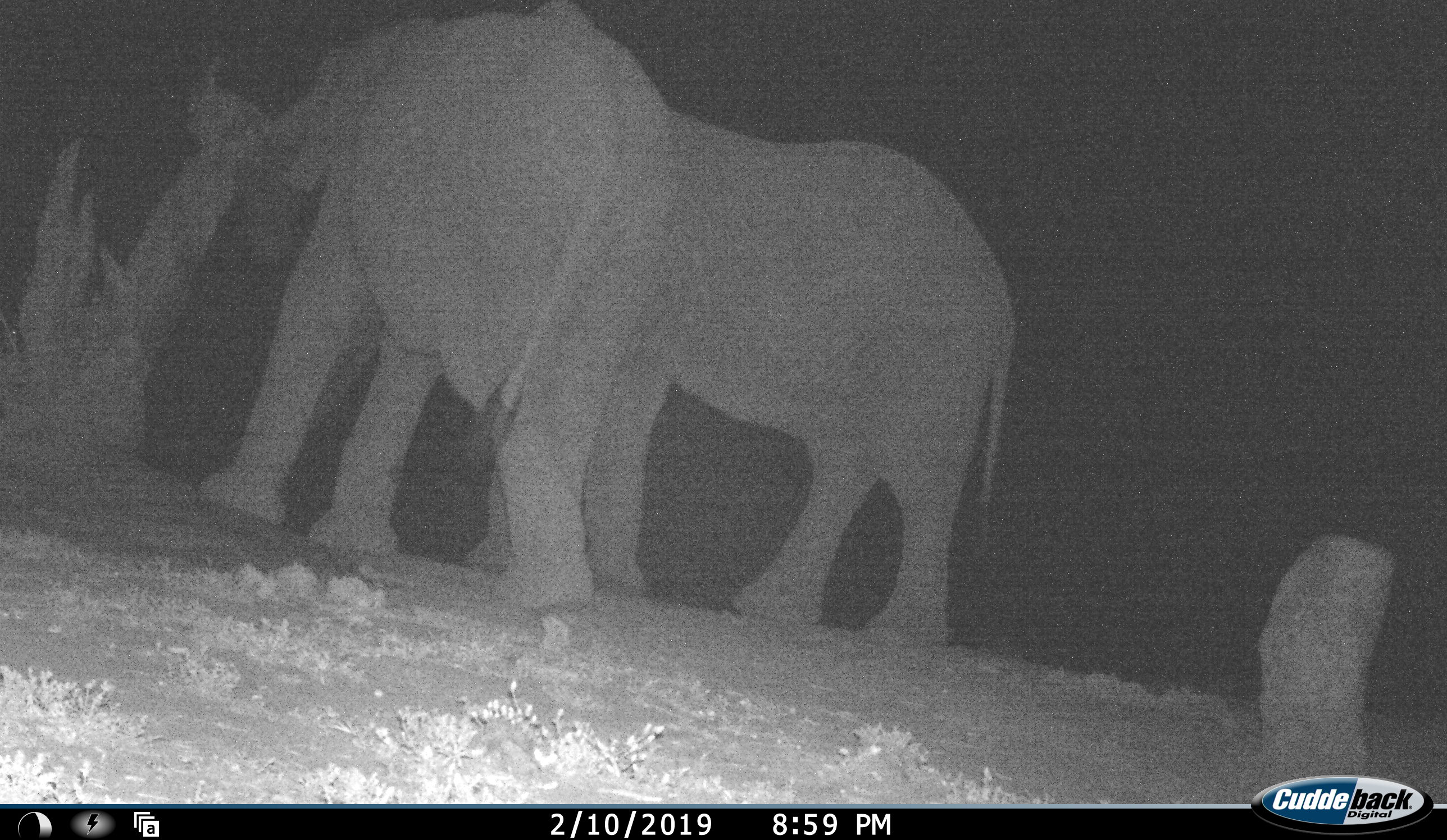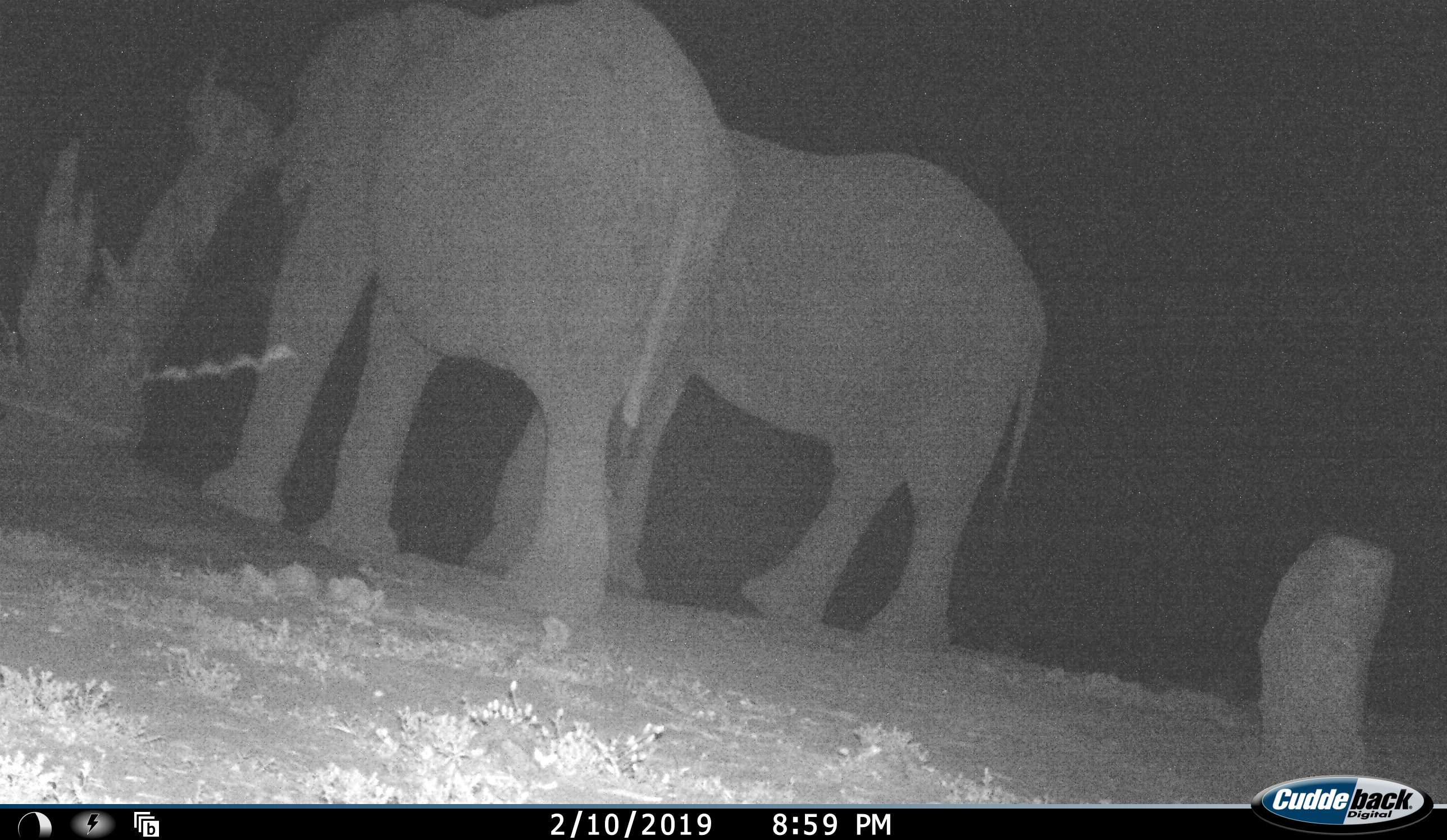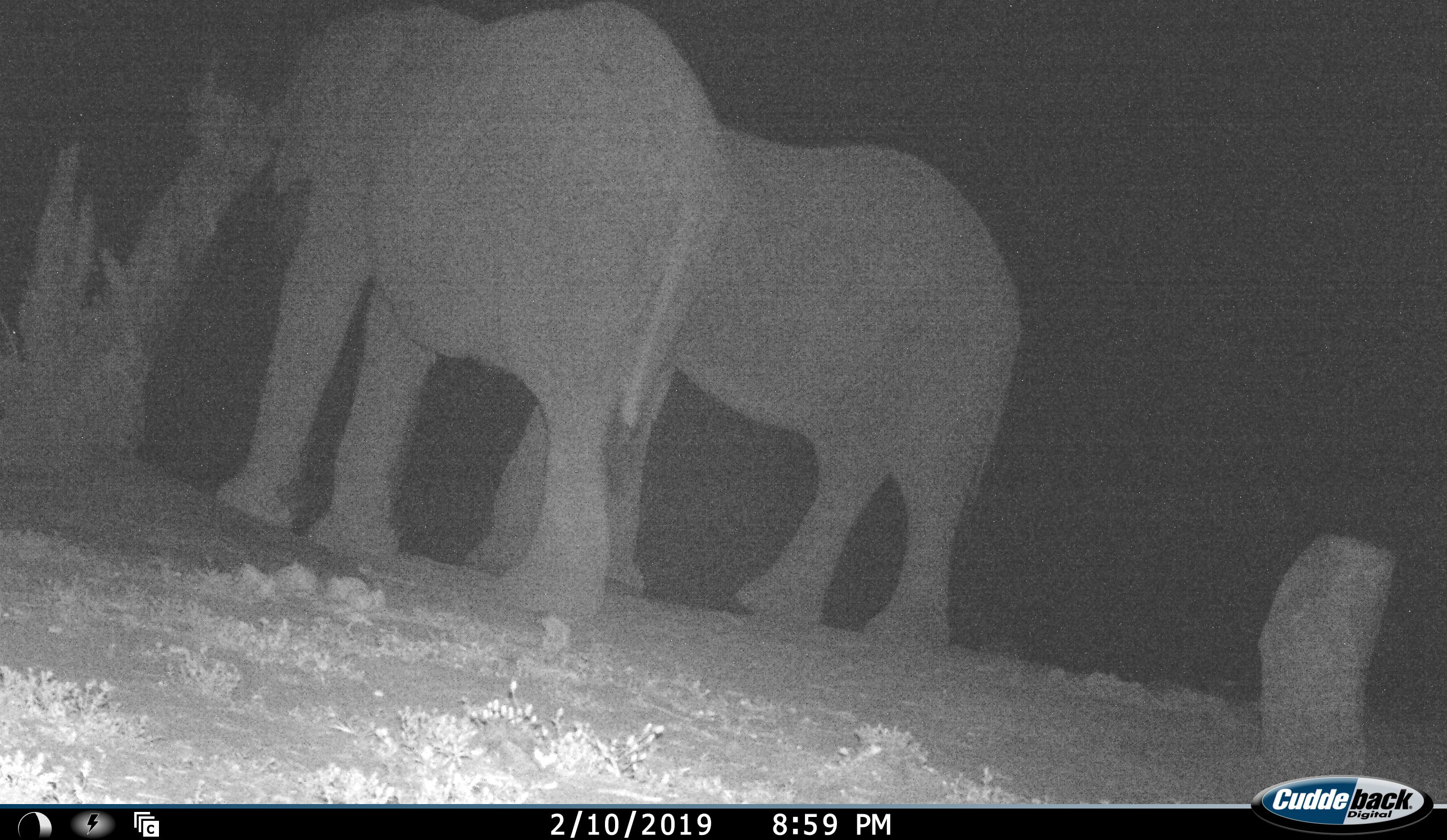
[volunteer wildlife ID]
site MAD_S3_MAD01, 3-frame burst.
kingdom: Animalia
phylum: Chordata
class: Mammalia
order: Proboscidea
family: Elephantidae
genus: Loxodonta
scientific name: Loxodonta africana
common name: african bush elephant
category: elephant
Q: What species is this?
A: Elephant (african bush elephant) (Loxodonta africana).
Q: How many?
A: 2.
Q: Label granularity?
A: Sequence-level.